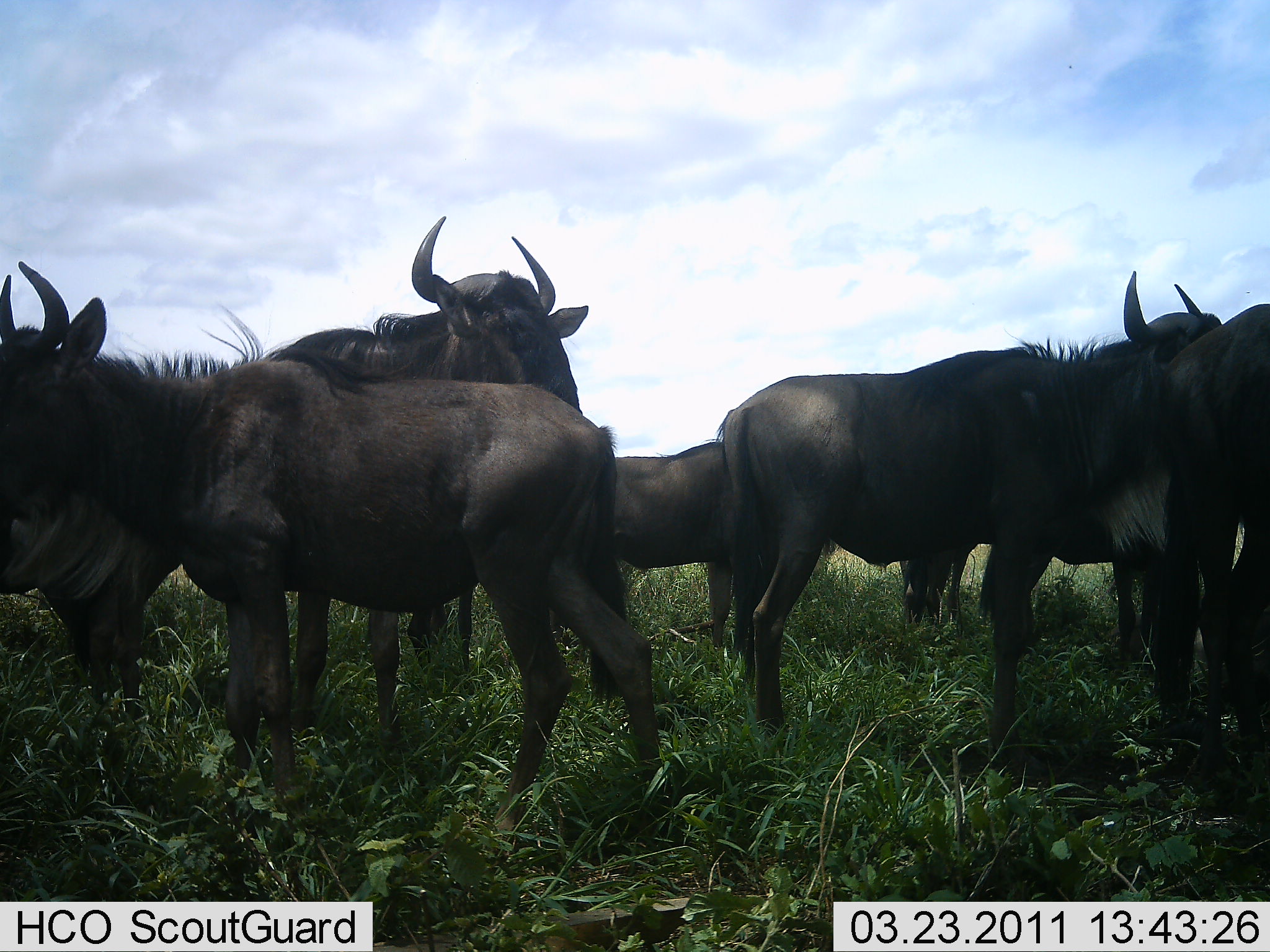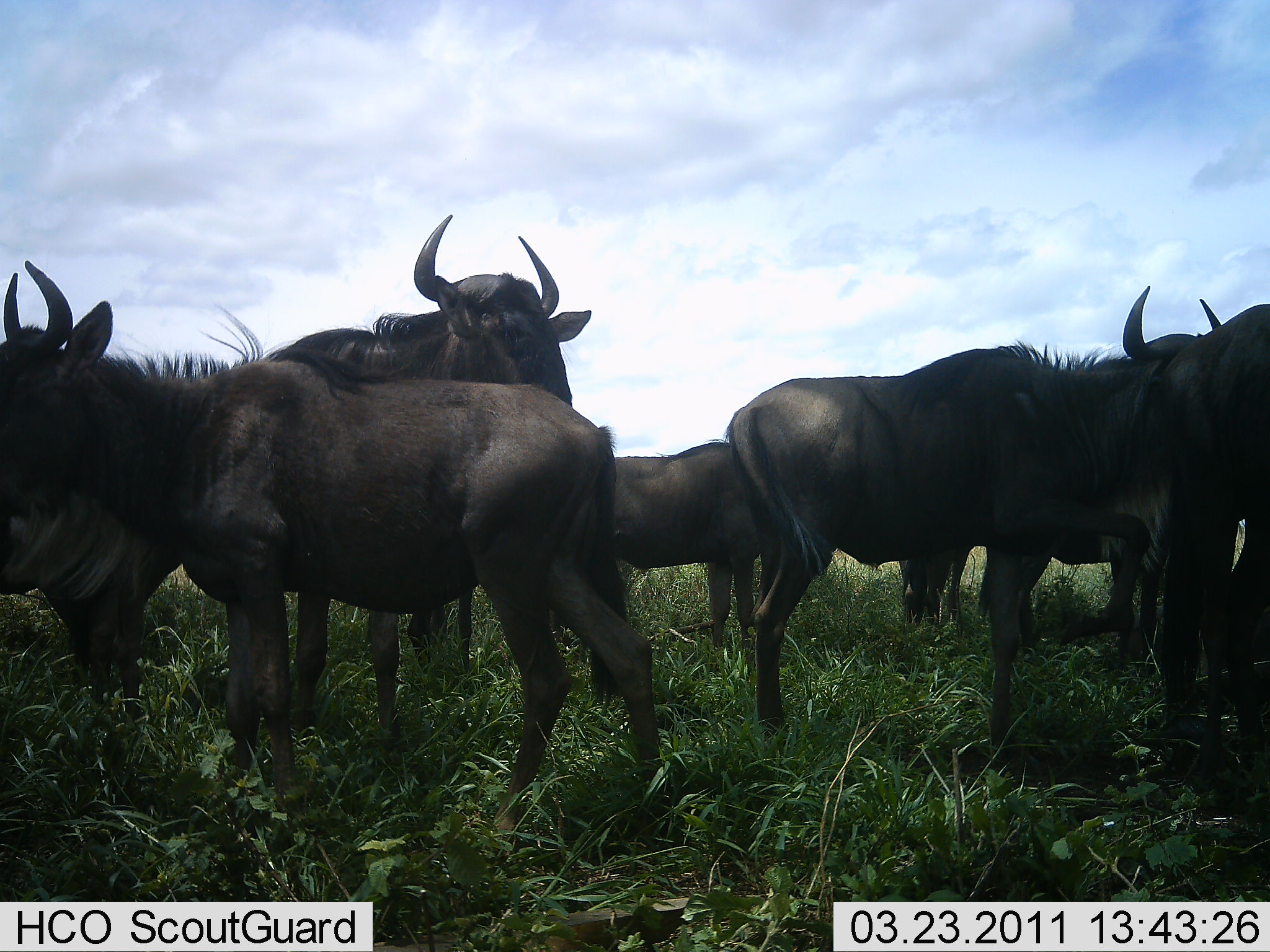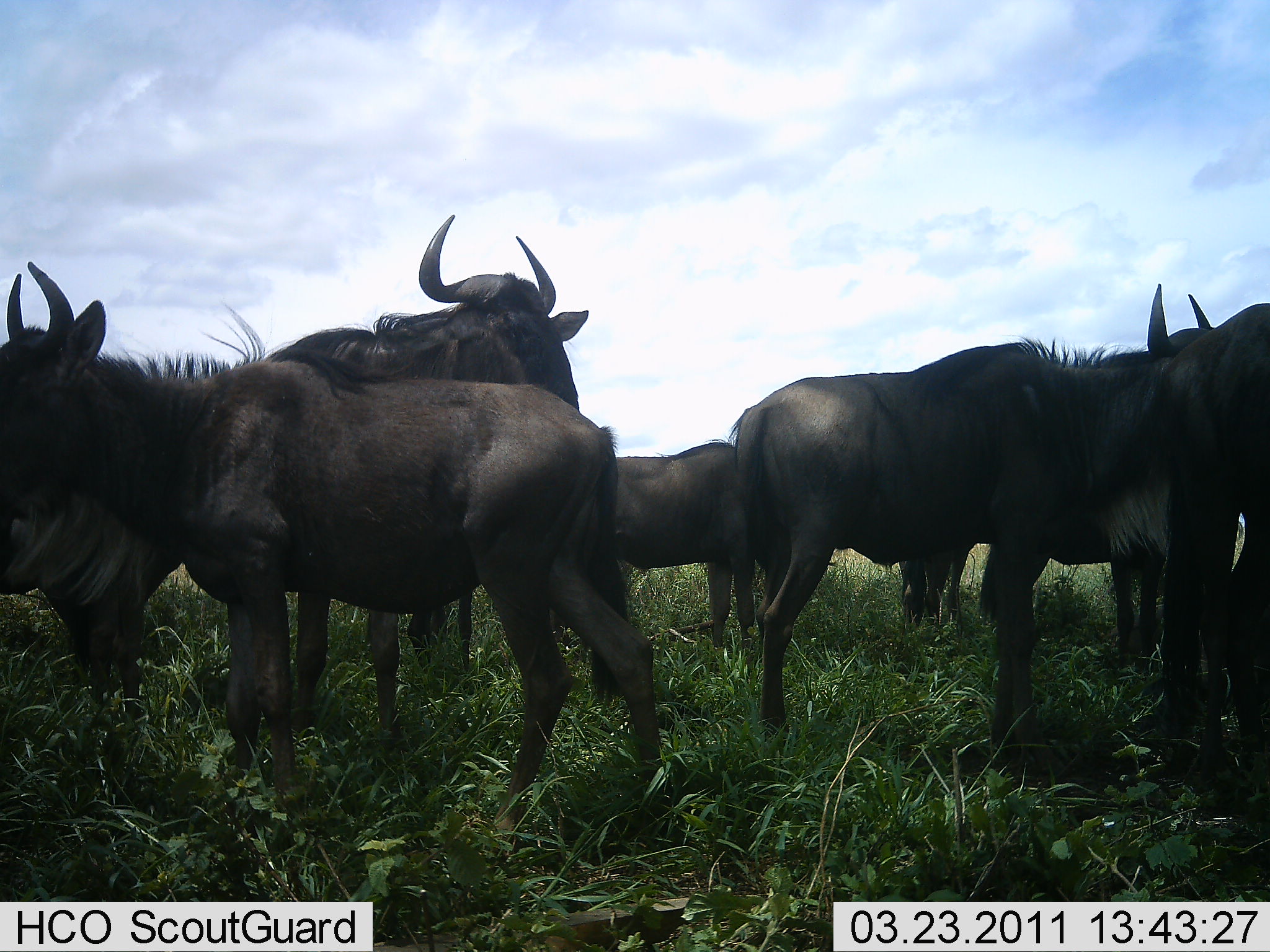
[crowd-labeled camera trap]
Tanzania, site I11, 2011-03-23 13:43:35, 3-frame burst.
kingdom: Animalia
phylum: Chordata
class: Mammalia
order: Artiodactyla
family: Bovidae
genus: Connochaetes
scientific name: Connochaetes taurinus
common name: blue wildebeest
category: wildebeest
Wildebeest (blue wildebeest) (Connochaetes taurinus), count 7. Behavior (volunteer vote fractions): standing 80%, resting 10%, moving 10%, interacting 10%. Young present (vote fraction): 10%. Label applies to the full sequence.